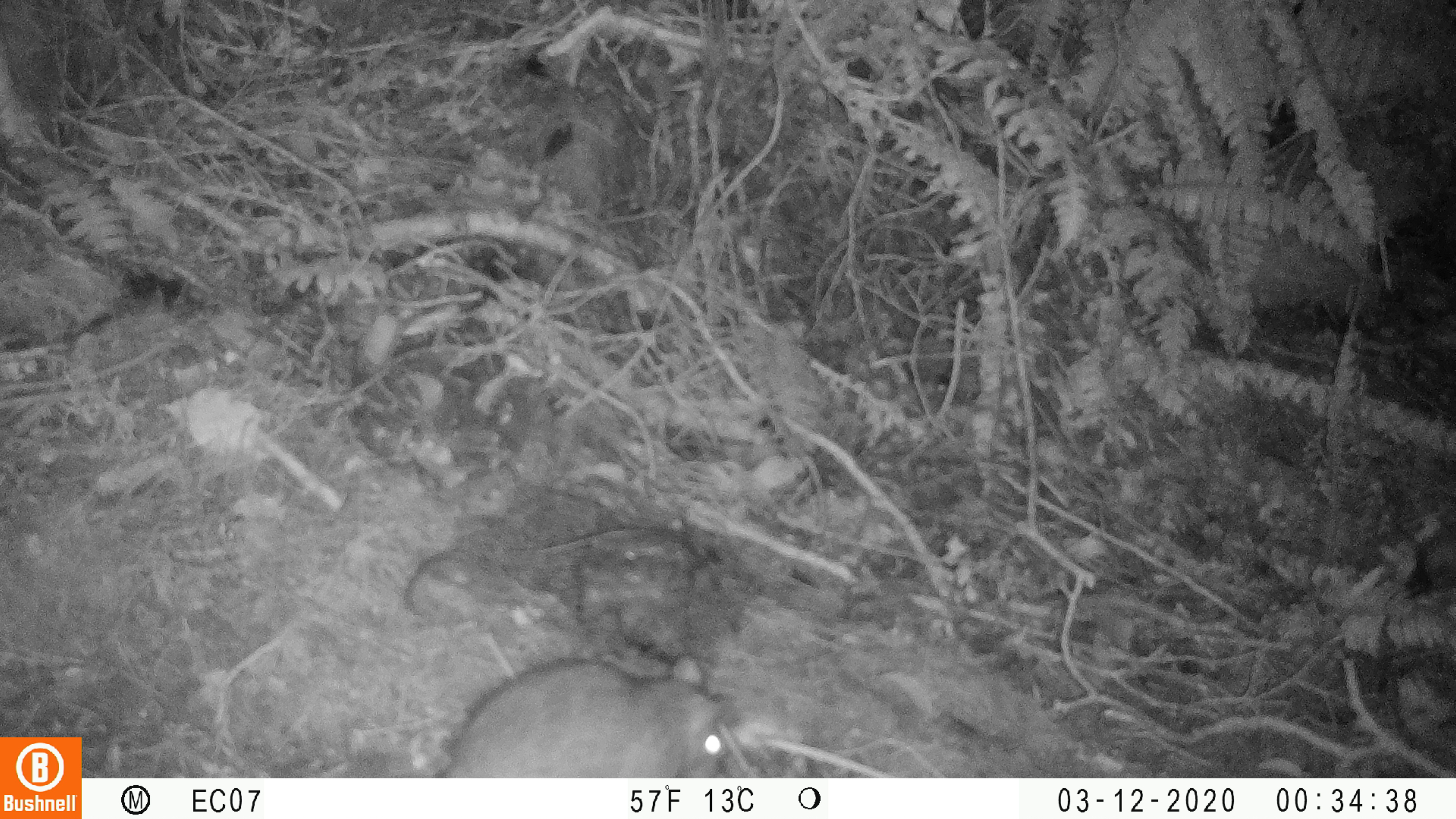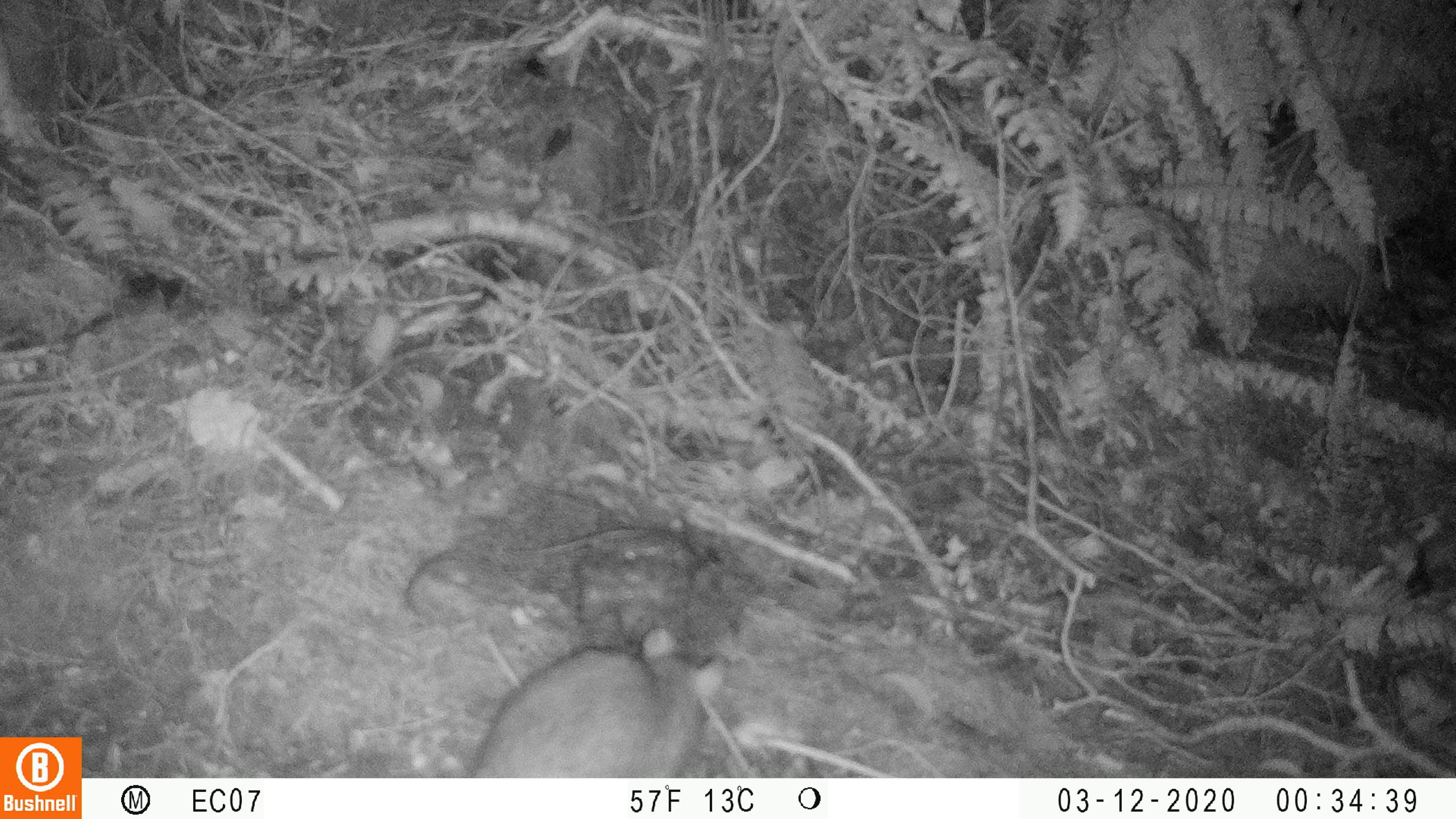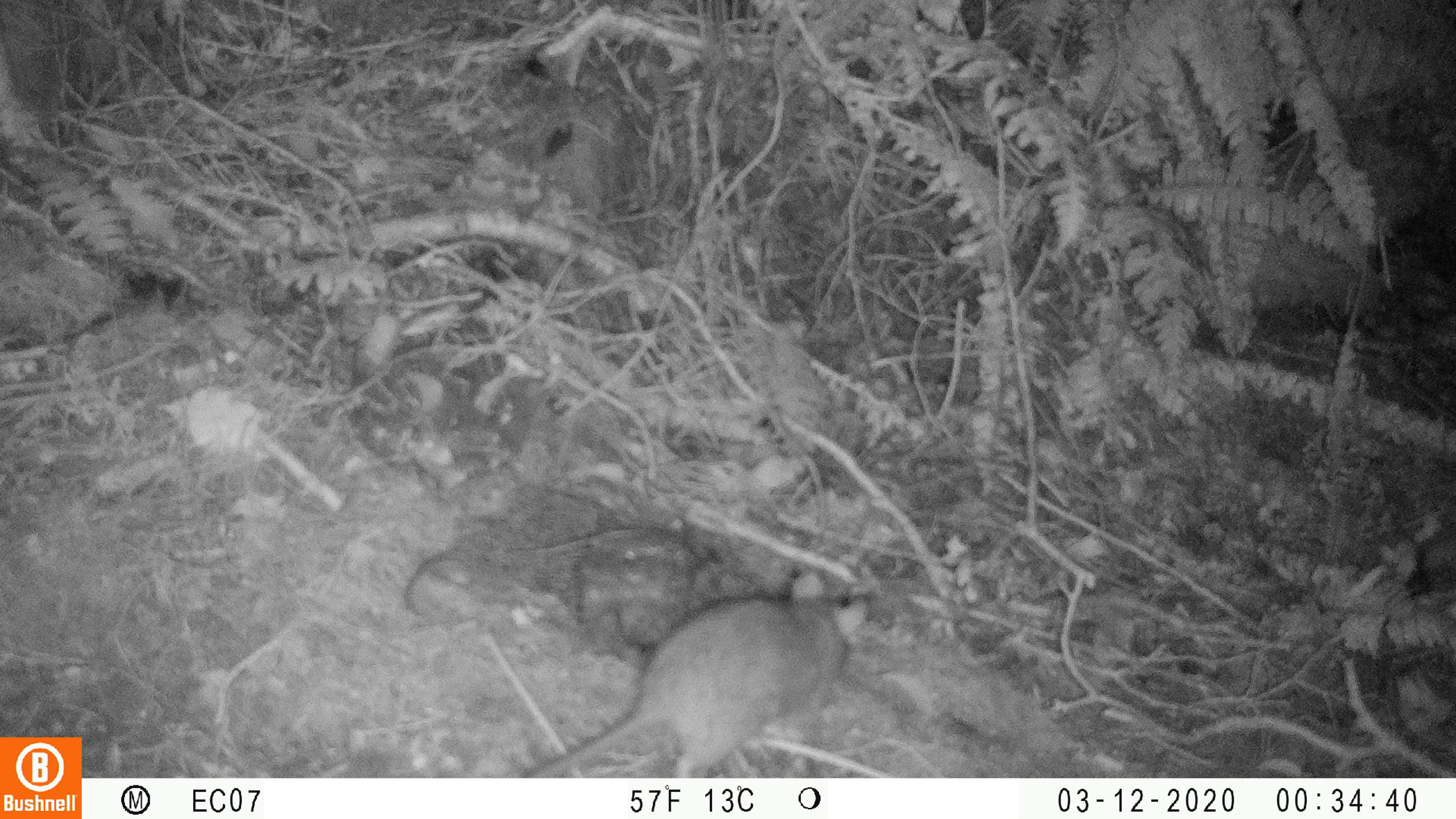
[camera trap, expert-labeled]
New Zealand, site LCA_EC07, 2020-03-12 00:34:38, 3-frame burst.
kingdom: Animalia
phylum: Chordata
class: Mammalia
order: Rodentia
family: Muridae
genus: Rattus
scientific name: Rattus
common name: rat